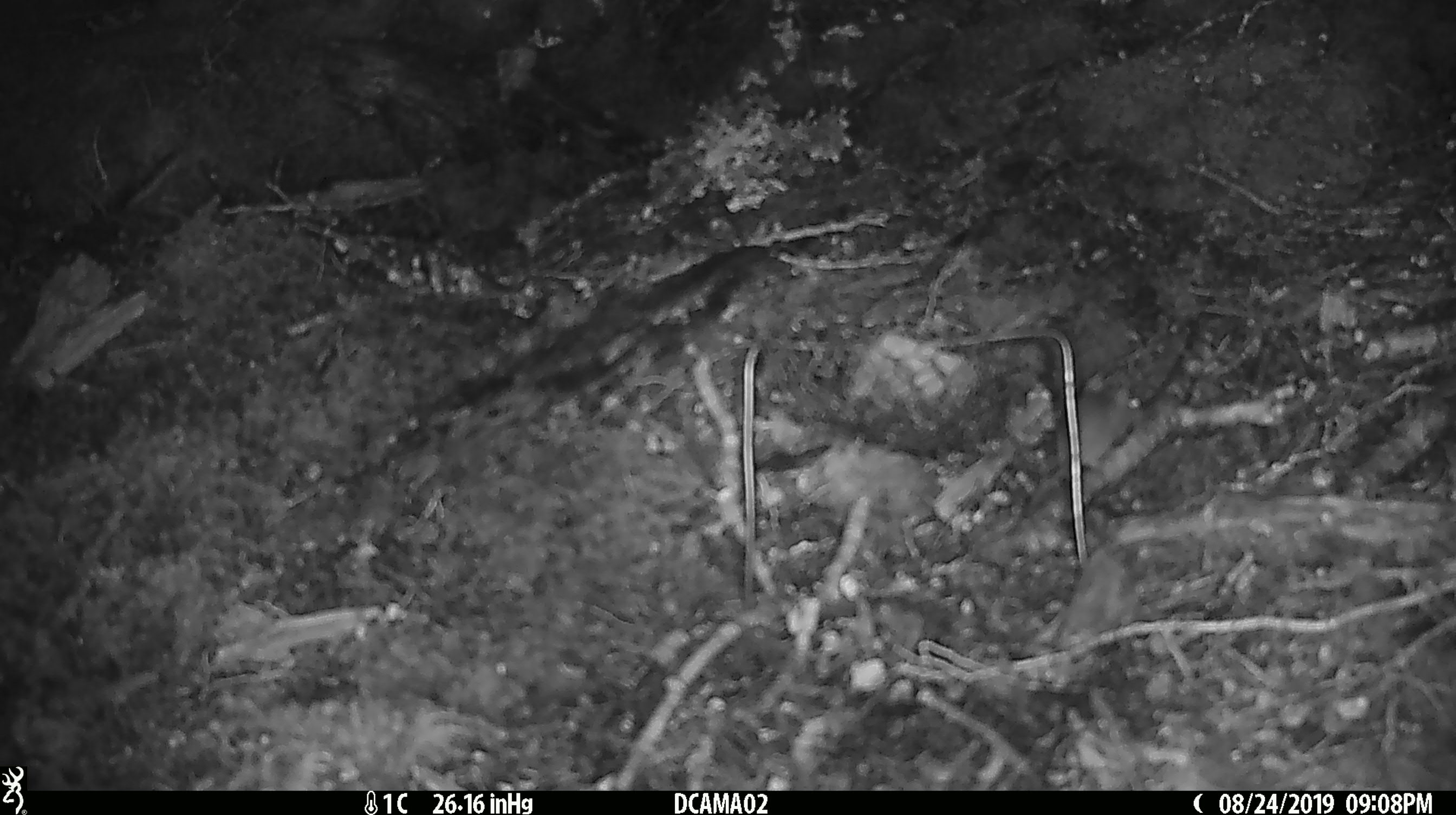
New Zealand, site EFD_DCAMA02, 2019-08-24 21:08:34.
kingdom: Animalia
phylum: Chordata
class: Mammalia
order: Rodentia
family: Muridae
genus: Mus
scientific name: Mus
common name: mouse